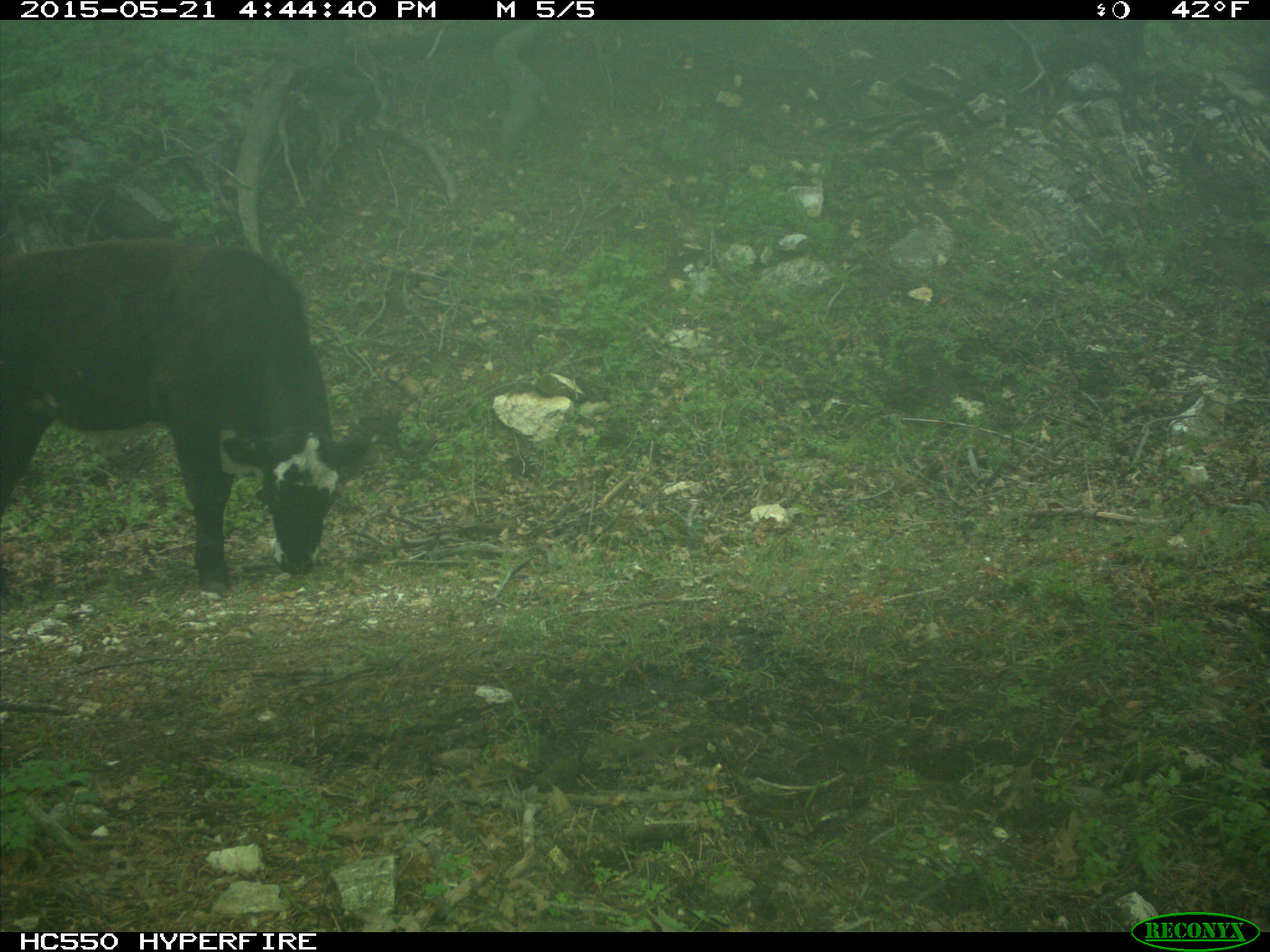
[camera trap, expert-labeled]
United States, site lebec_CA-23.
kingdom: Animalia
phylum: Chordata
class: Mammalia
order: Artiodactyla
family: Bovidae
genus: Bos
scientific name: Bos taurus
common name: domestic cow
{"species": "Bos taurus (domestic cow)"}